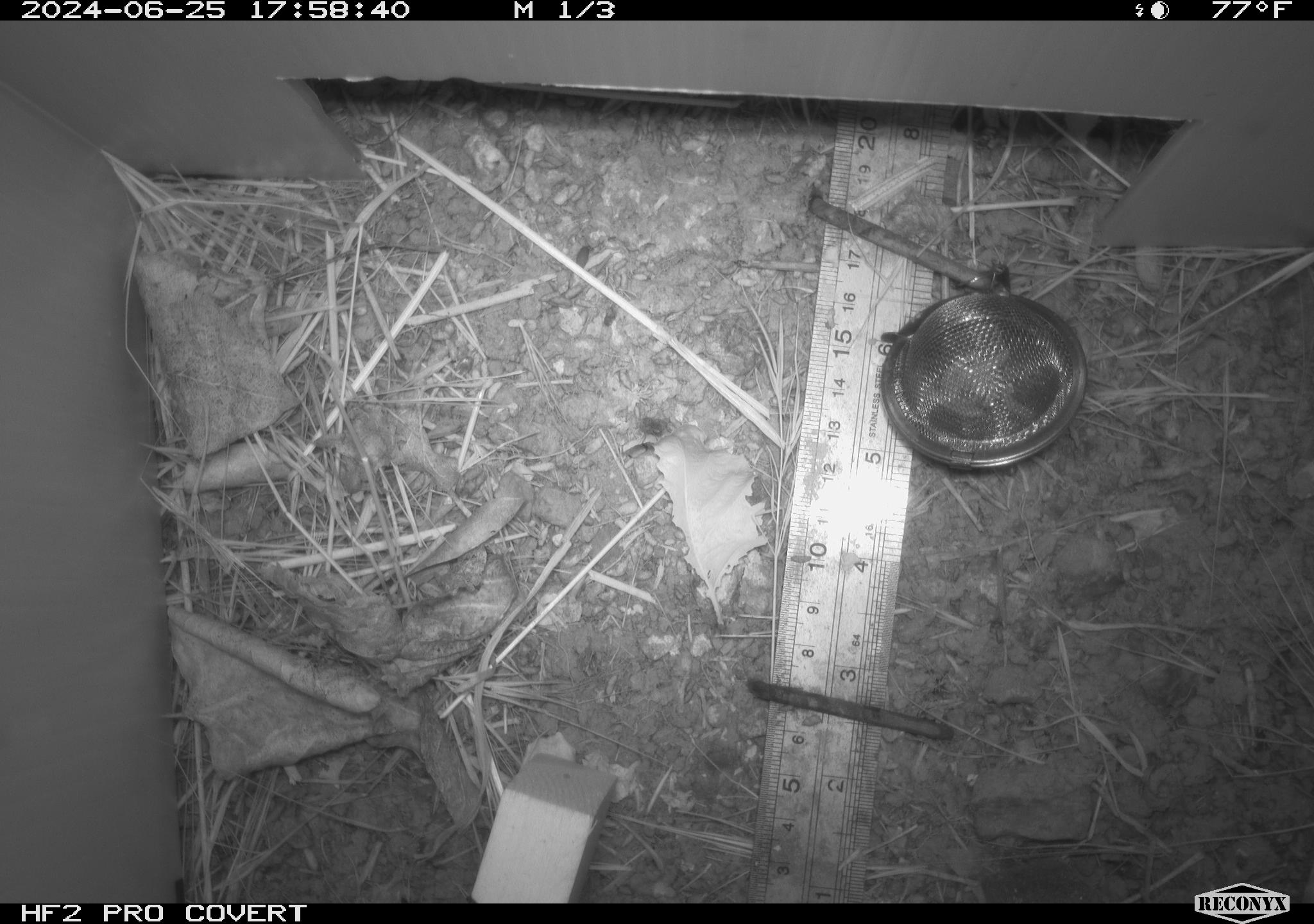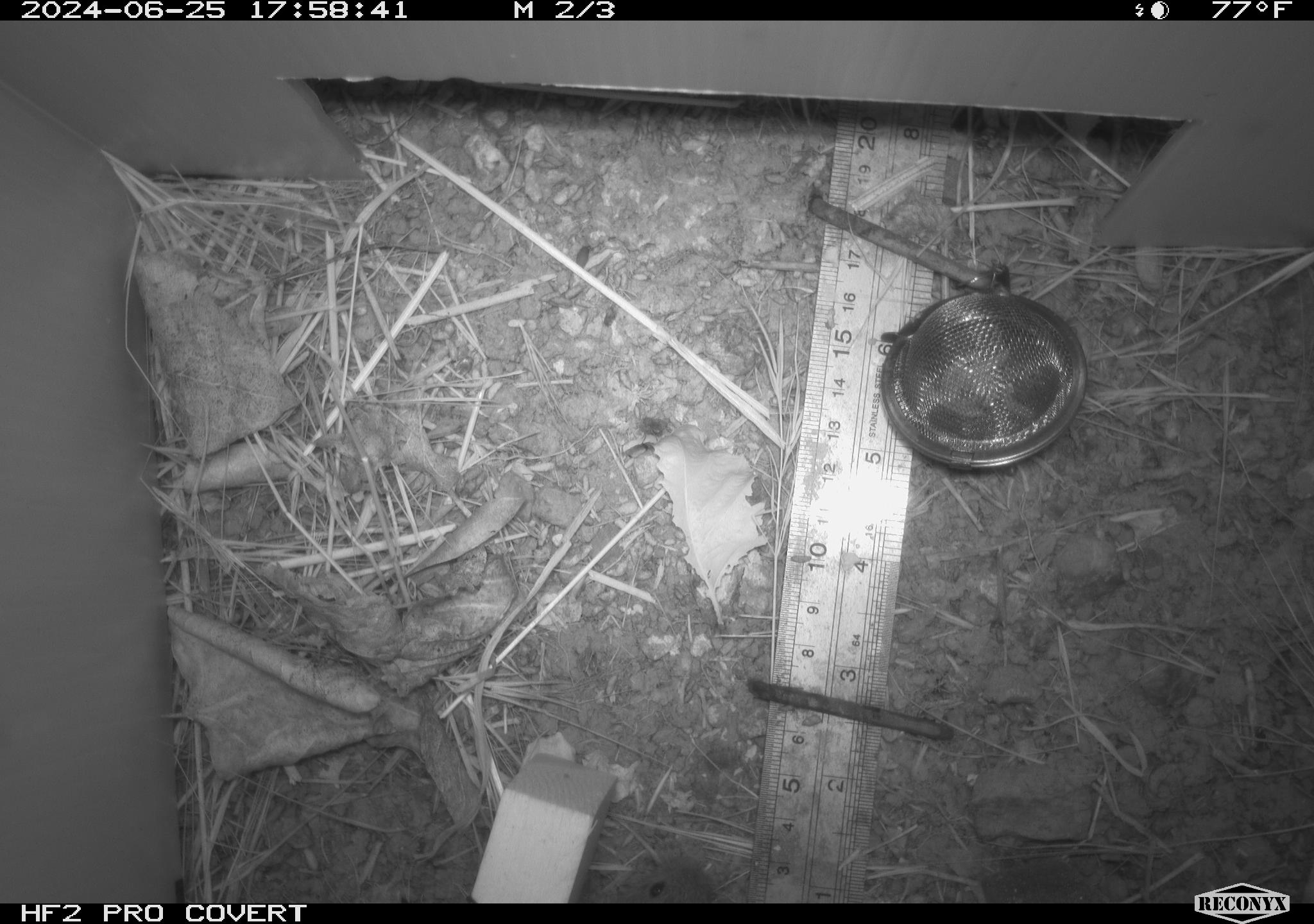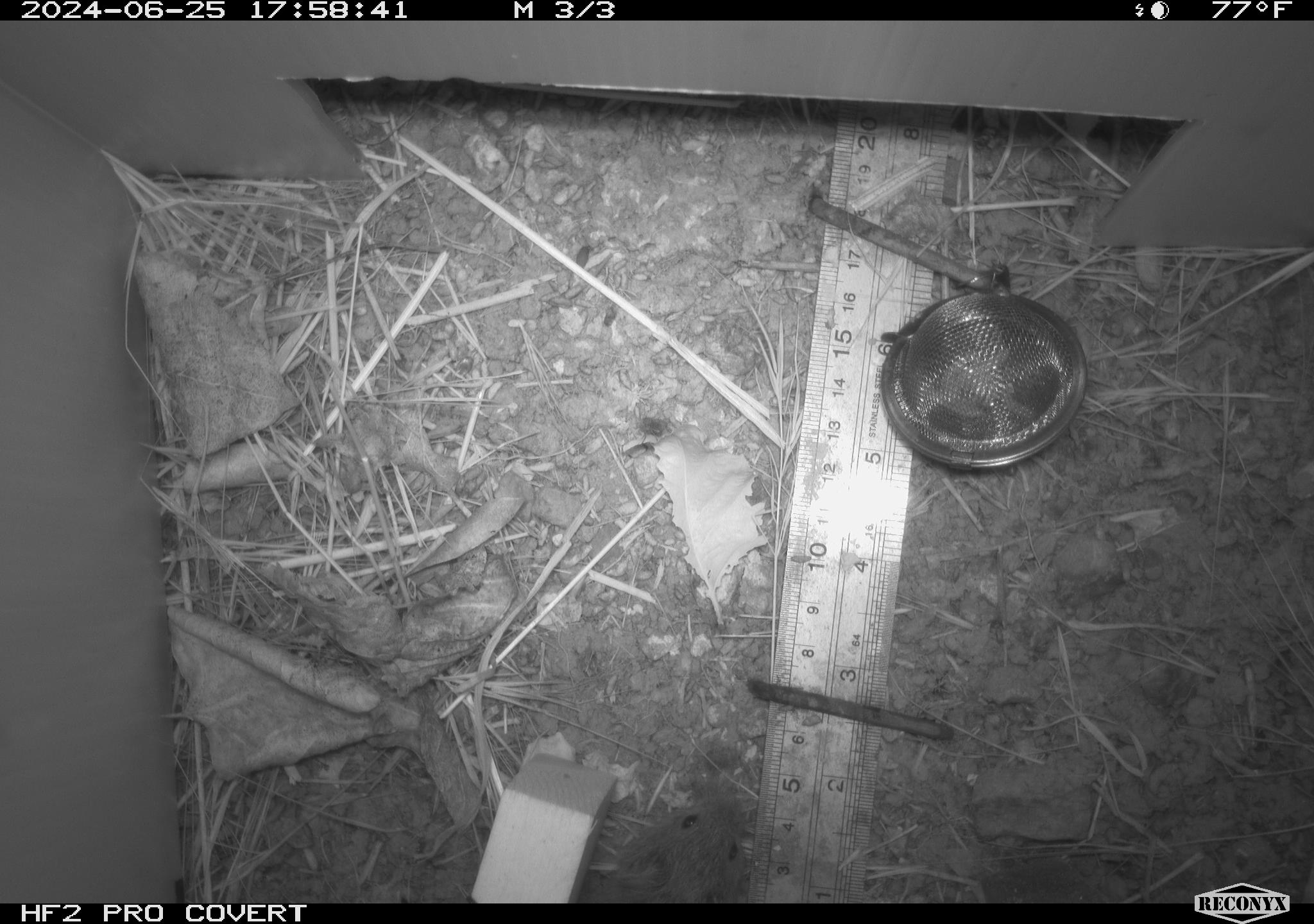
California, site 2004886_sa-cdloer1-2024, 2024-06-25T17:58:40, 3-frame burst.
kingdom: Animalia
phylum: Chordata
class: Mammalia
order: Rodentia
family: Cricetidae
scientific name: Arvicolinae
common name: voles, lemmings, and muskrats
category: arvicolinae subfamily